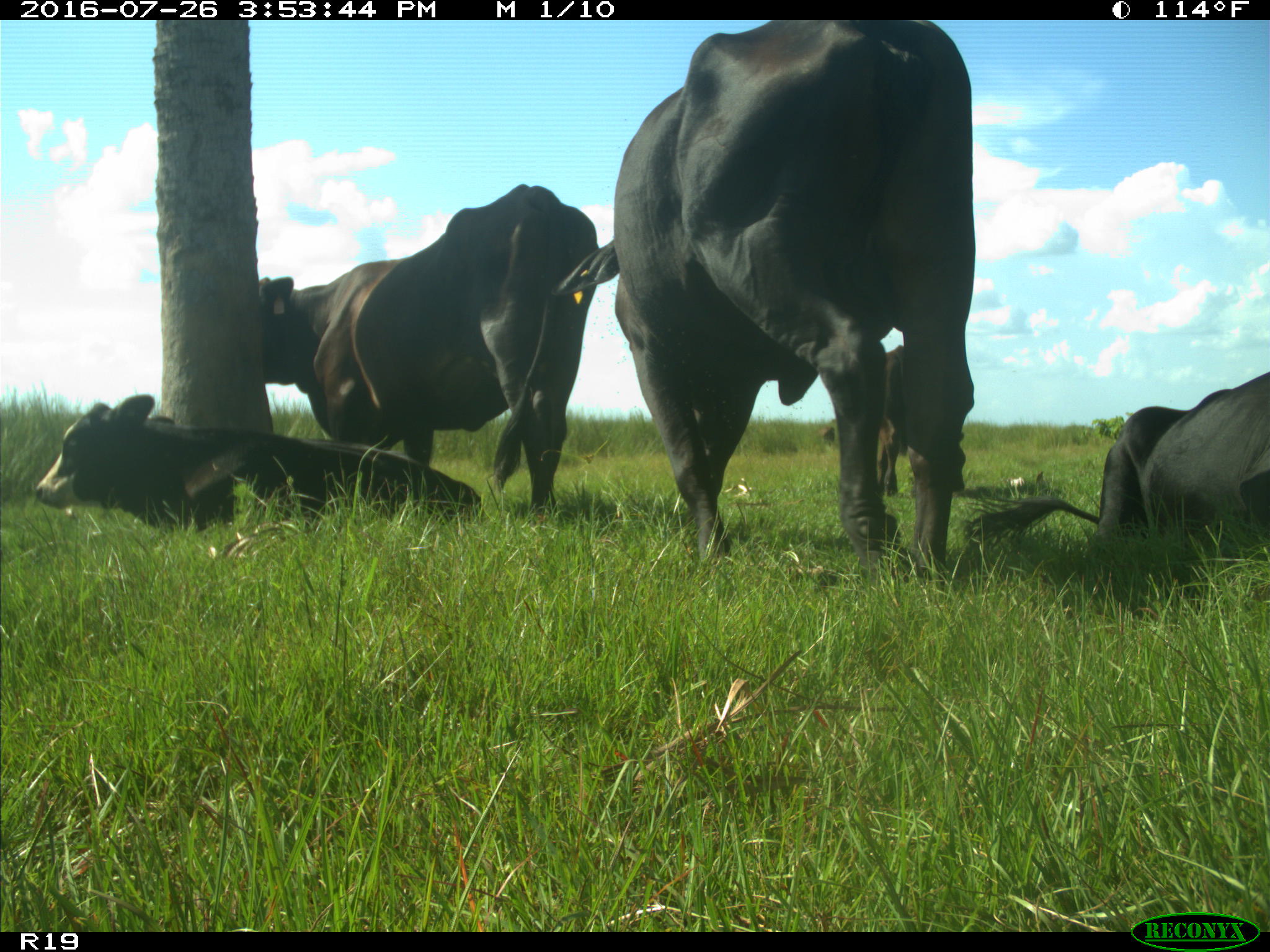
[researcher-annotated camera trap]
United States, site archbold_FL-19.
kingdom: Animalia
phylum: Chordata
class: Mammalia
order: Artiodactyla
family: Bovidae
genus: Bos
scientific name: Bos taurus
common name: domestic cow